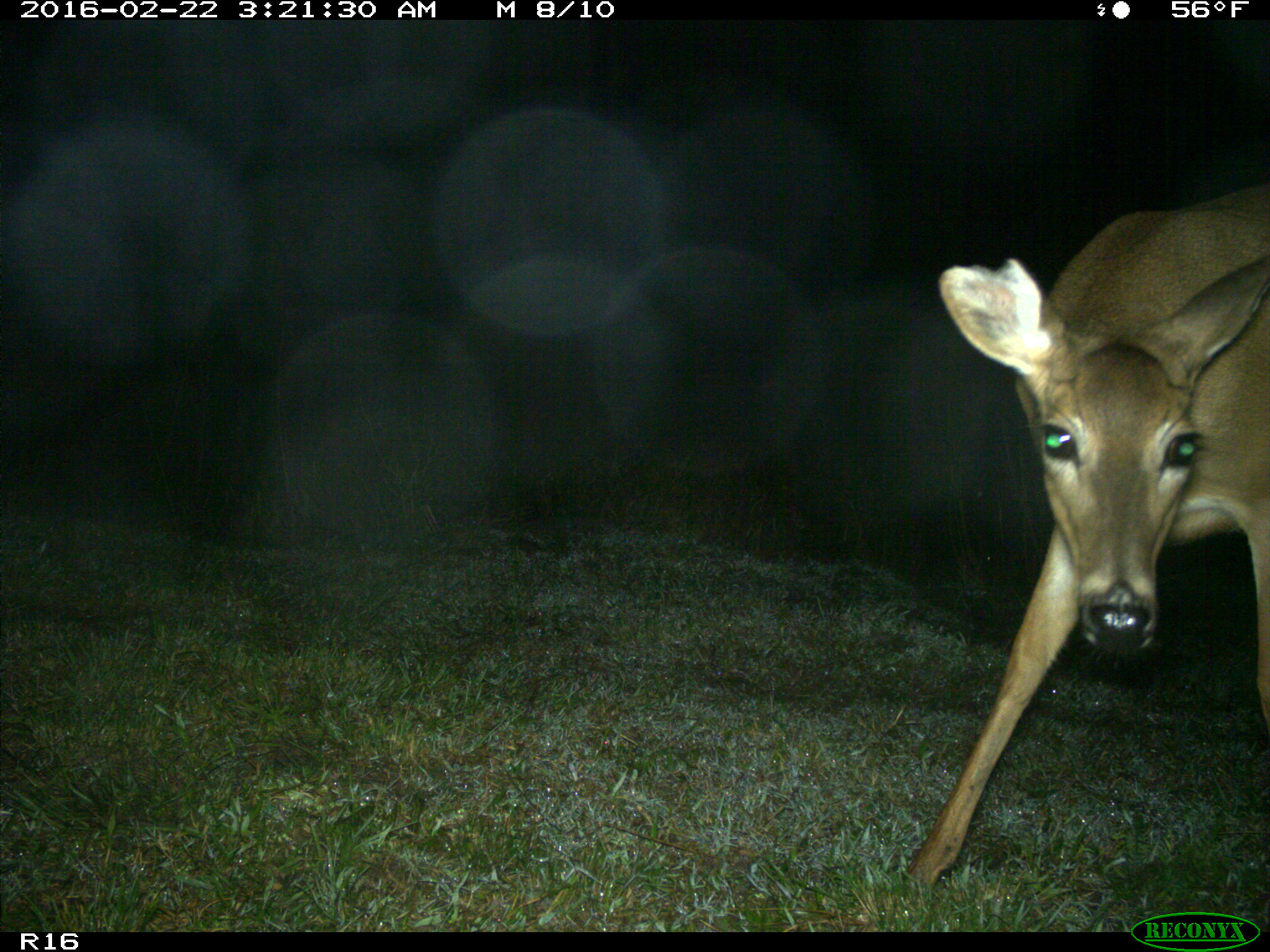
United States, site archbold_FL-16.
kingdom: Animalia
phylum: Chordata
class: Mammalia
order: Artiodactyla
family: Cervidae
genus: Odocoileus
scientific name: Odocoileus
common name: deer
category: unidentified deer